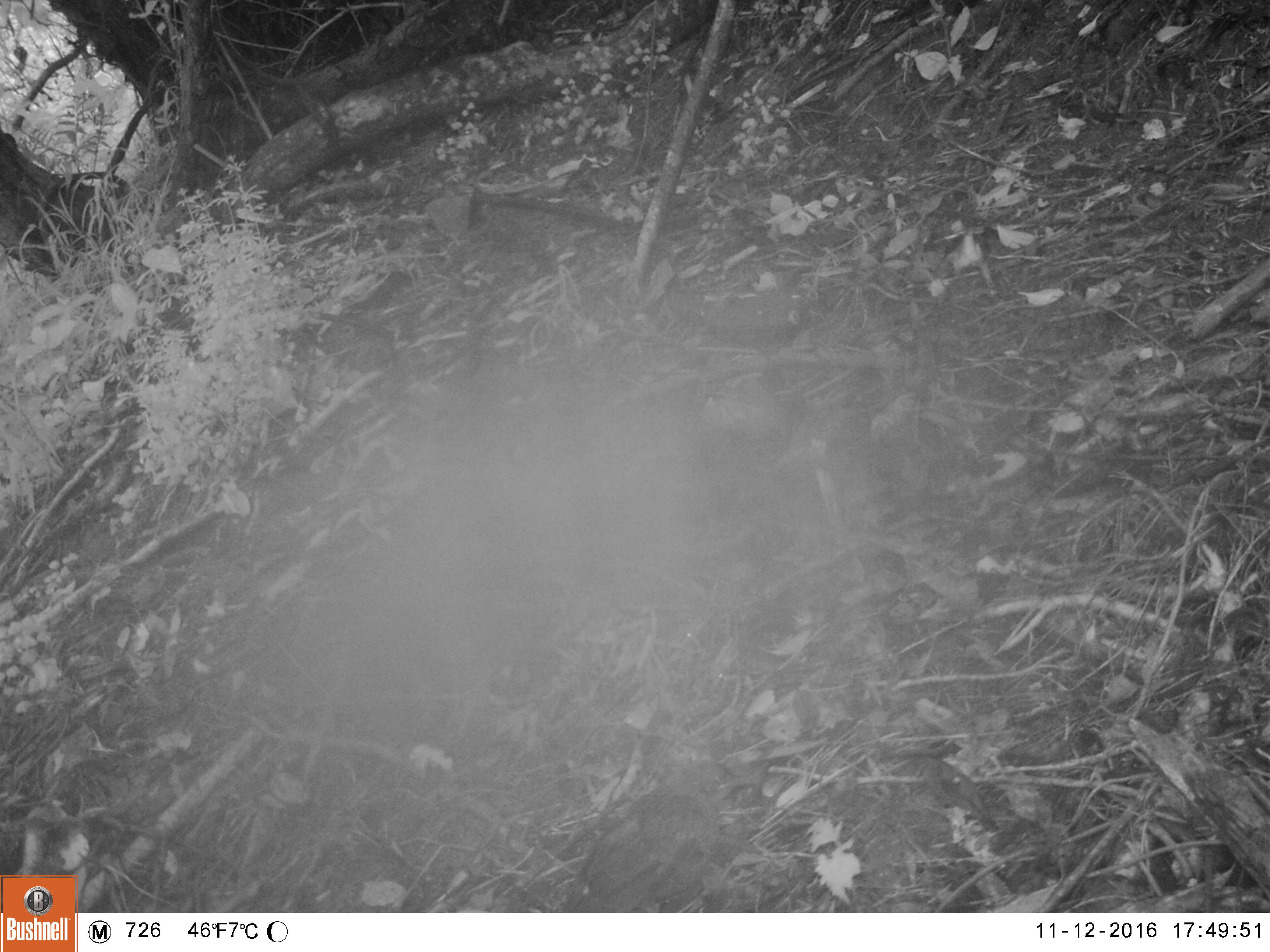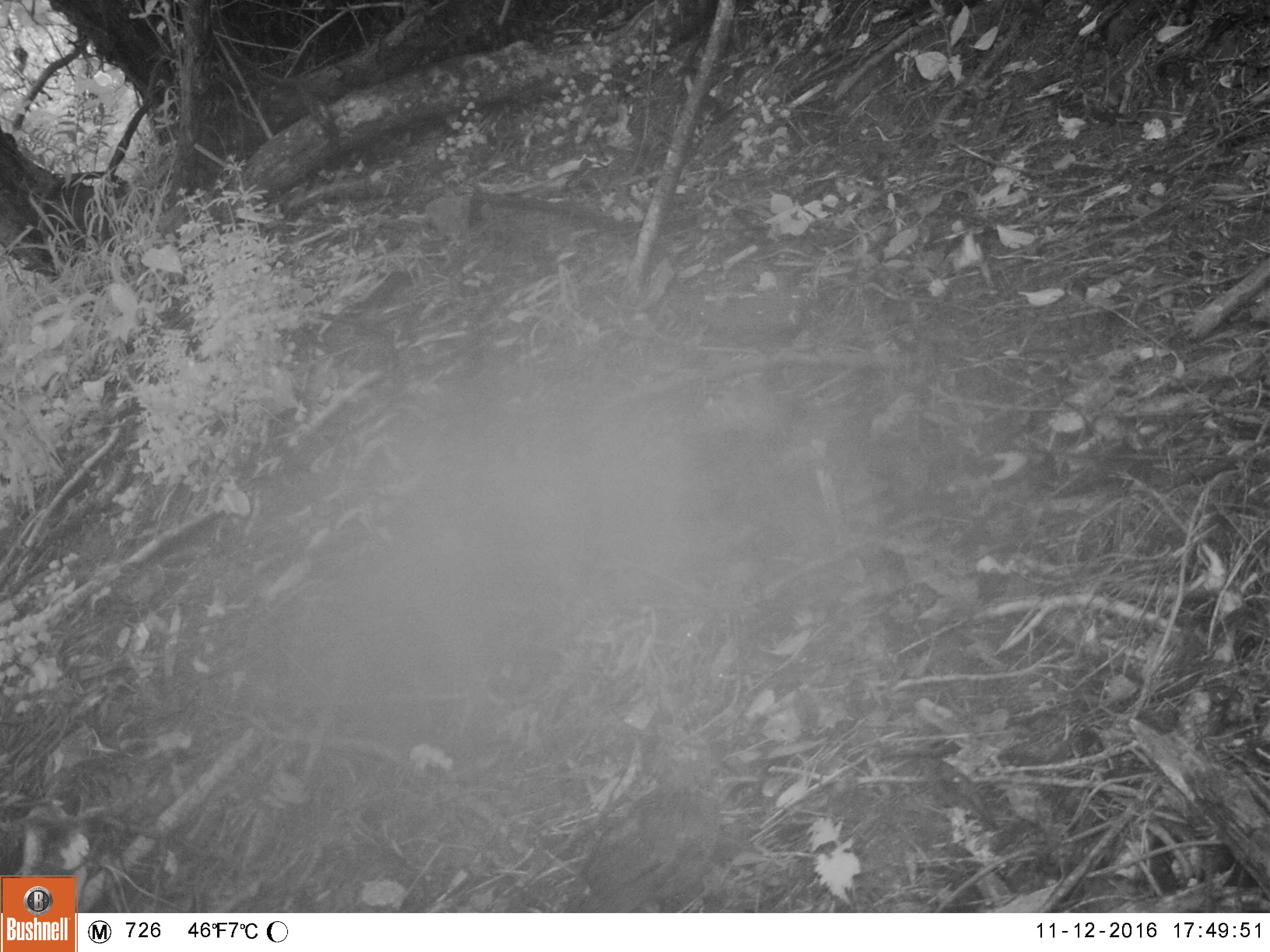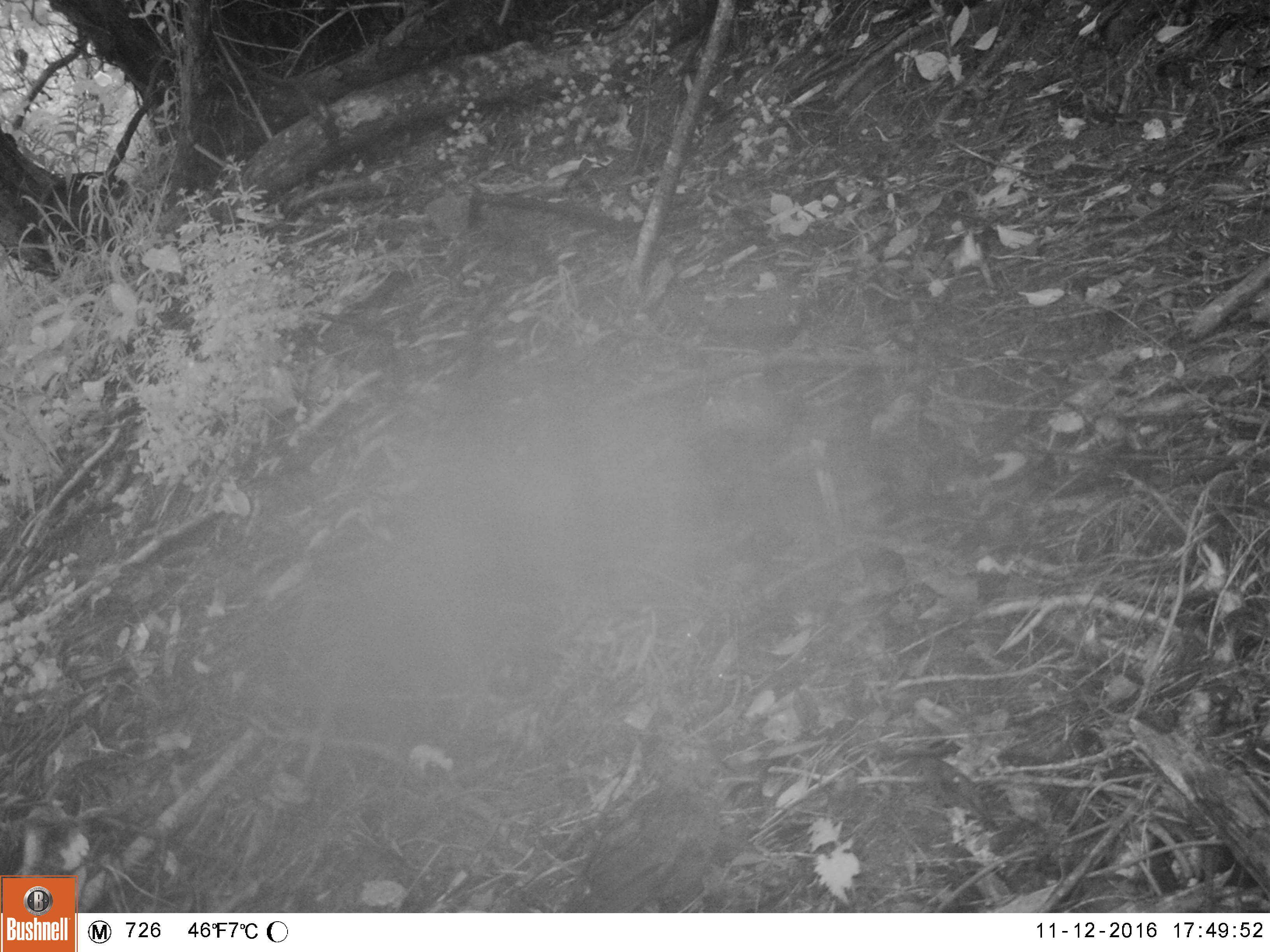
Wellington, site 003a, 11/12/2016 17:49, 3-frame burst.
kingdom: Animalia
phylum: Chordata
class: Aves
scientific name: Aves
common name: bird